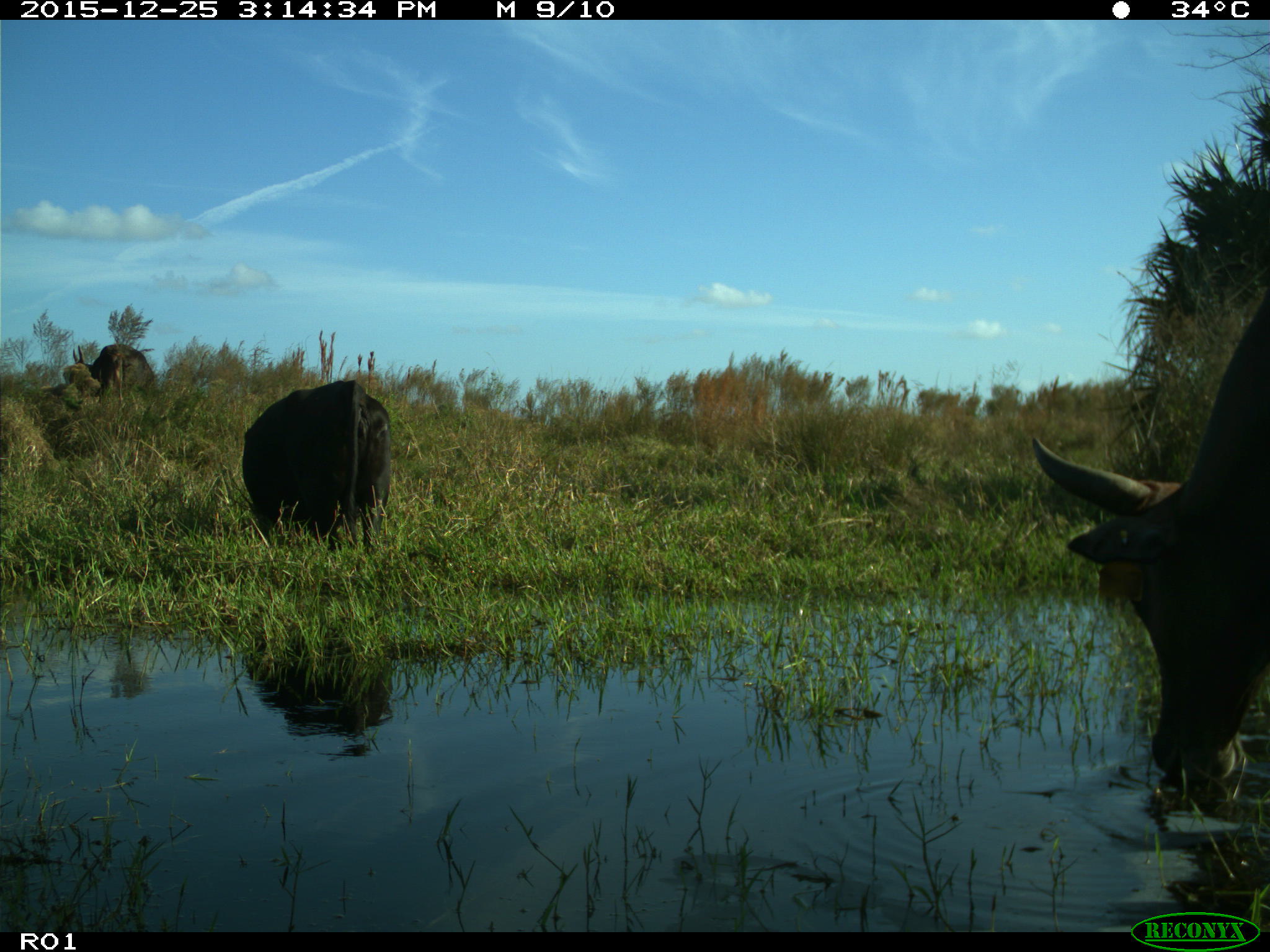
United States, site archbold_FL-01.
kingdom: Animalia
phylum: Chordata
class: Mammalia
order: Artiodactyla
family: Bovidae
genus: Bos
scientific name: Bos taurus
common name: domestic cow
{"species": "Bos taurus (domestic cow)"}